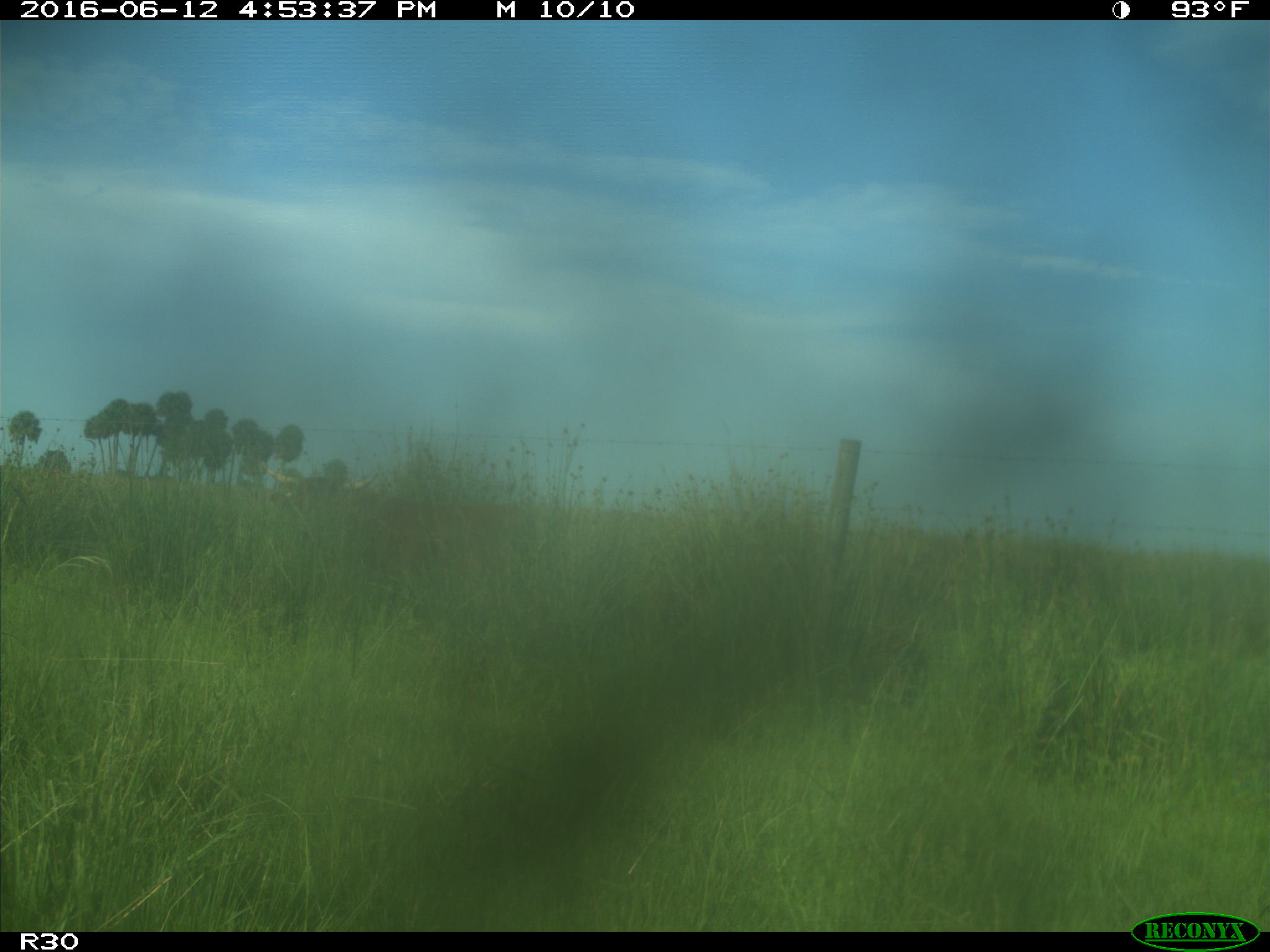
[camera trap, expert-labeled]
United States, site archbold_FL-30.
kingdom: Animalia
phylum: Chordata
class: Mammalia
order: Artiodactyla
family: Bovidae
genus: Bos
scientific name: Bos taurus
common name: domestic cow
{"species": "Bos taurus (domestic cow)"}